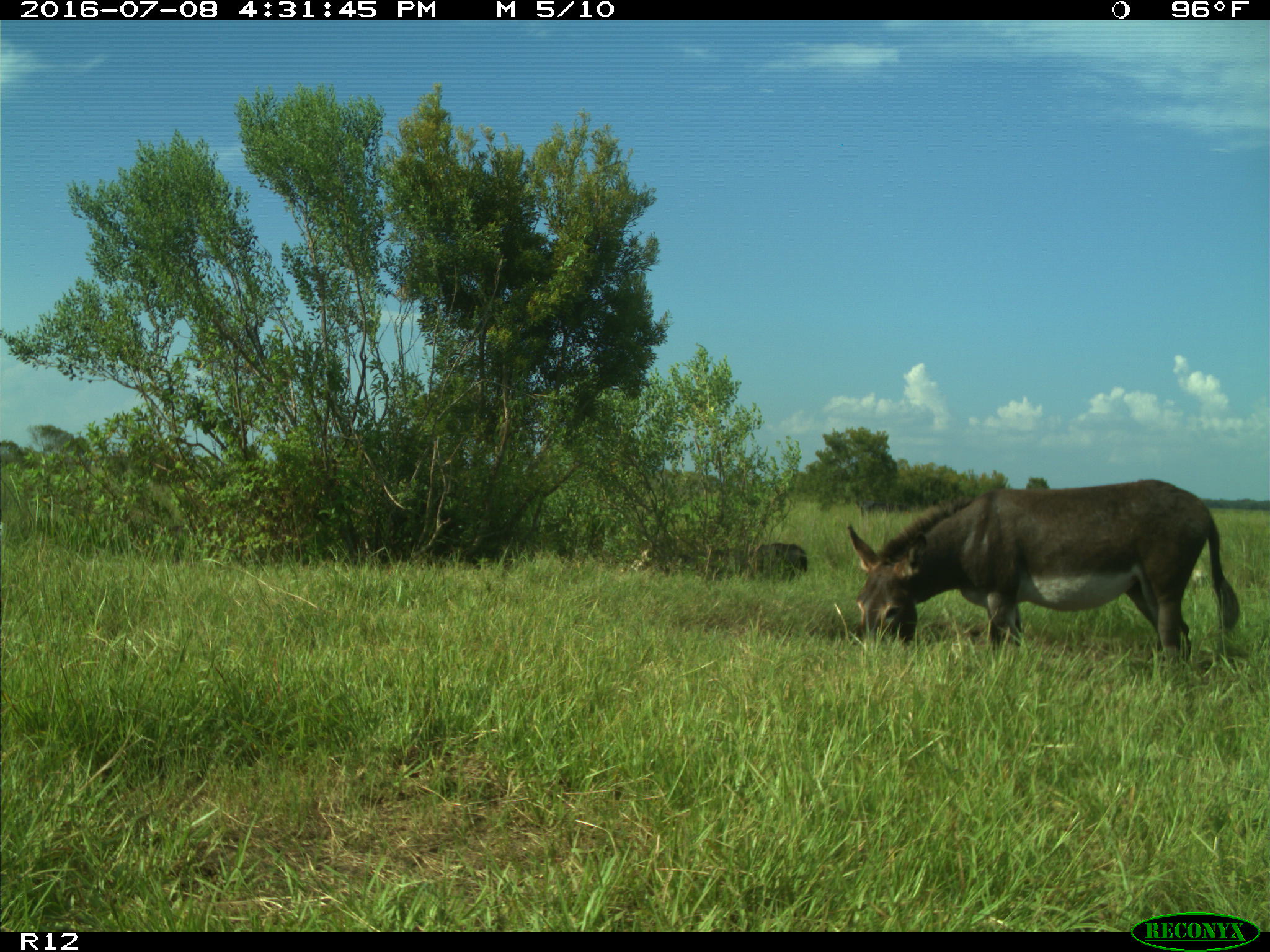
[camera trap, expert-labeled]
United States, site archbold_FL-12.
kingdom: Animalia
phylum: Chordata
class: Mammalia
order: Artiodactyla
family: Bovidae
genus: Bos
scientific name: Bos taurus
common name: domestic cow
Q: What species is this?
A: Bos taurus (domestic cow).